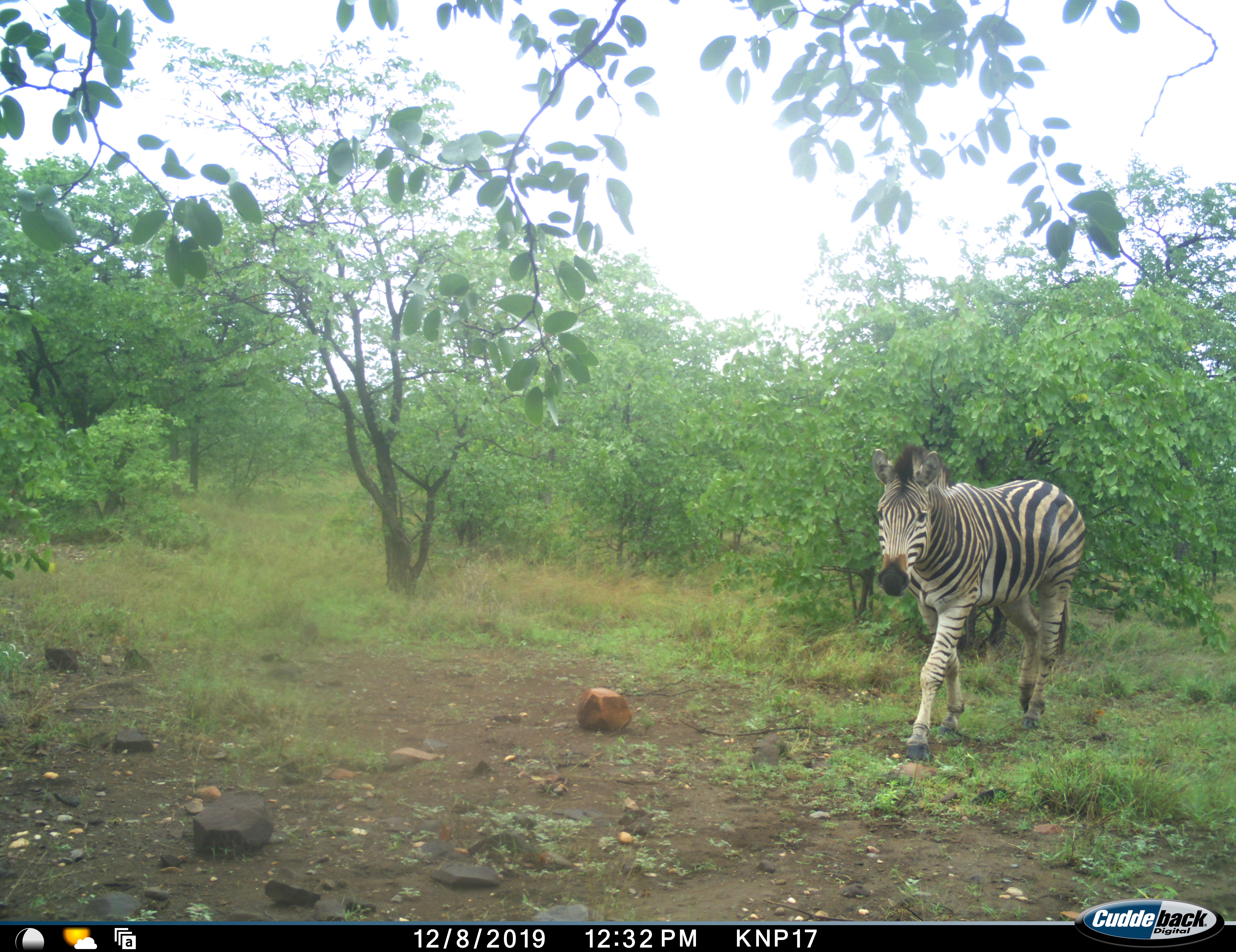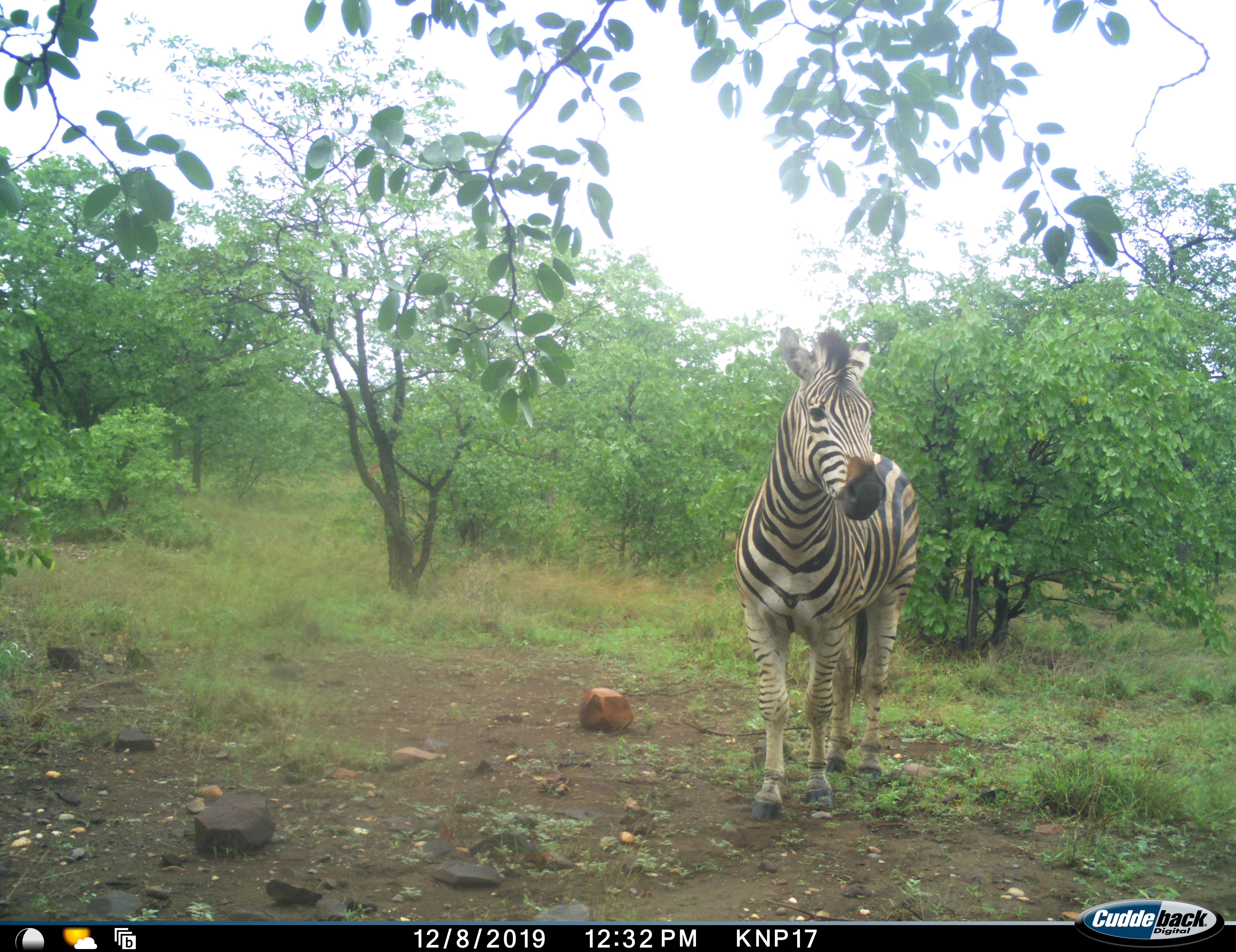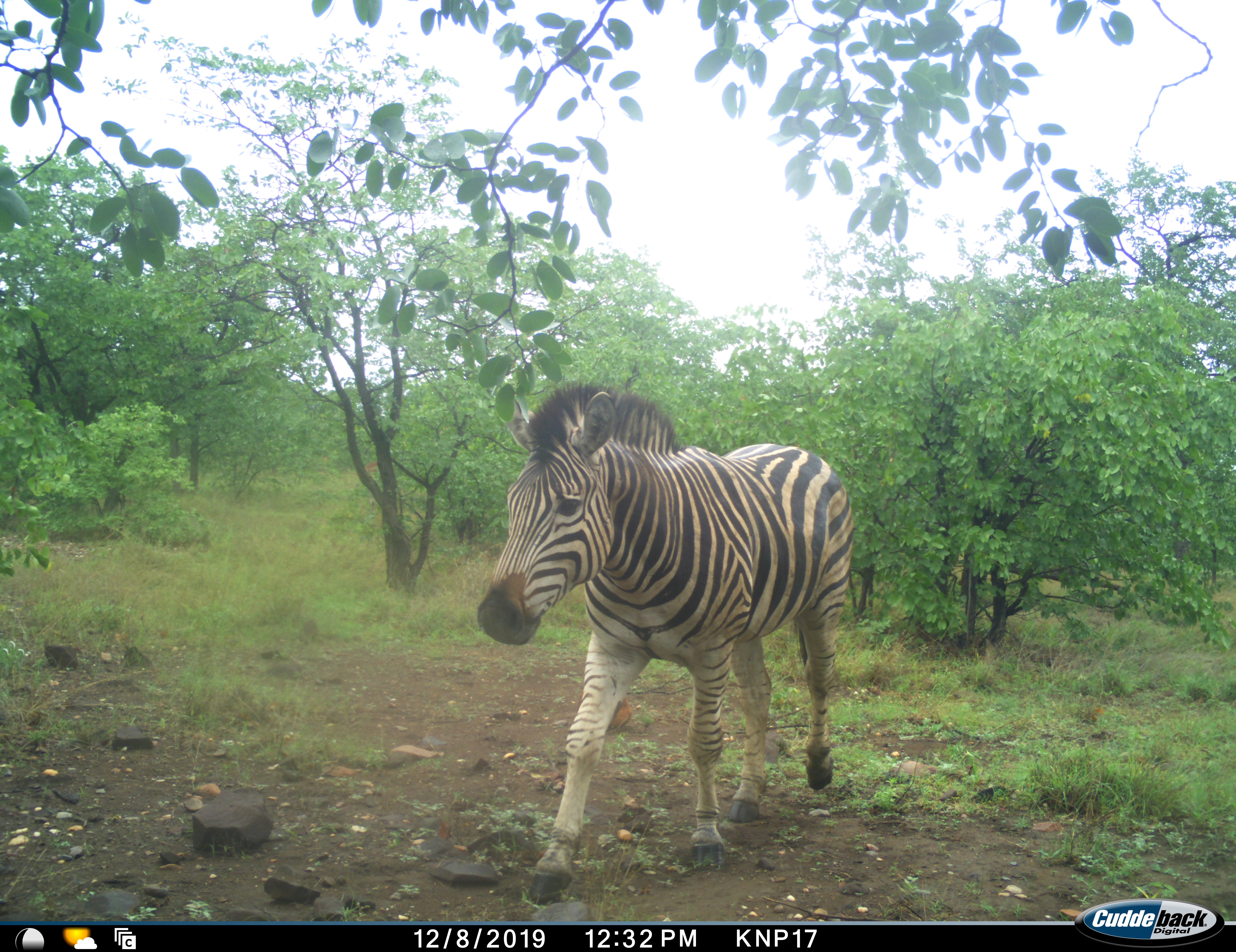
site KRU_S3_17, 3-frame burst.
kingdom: Animalia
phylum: Chordata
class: Mammalia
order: Perissodactyla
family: Equidae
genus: Equus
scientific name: Equus quagga burchellii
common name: burchell's zebra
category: zebraburchells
Zebraburchells (burchell's zebra) (Equus quagga burchellii), count 1. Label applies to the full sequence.